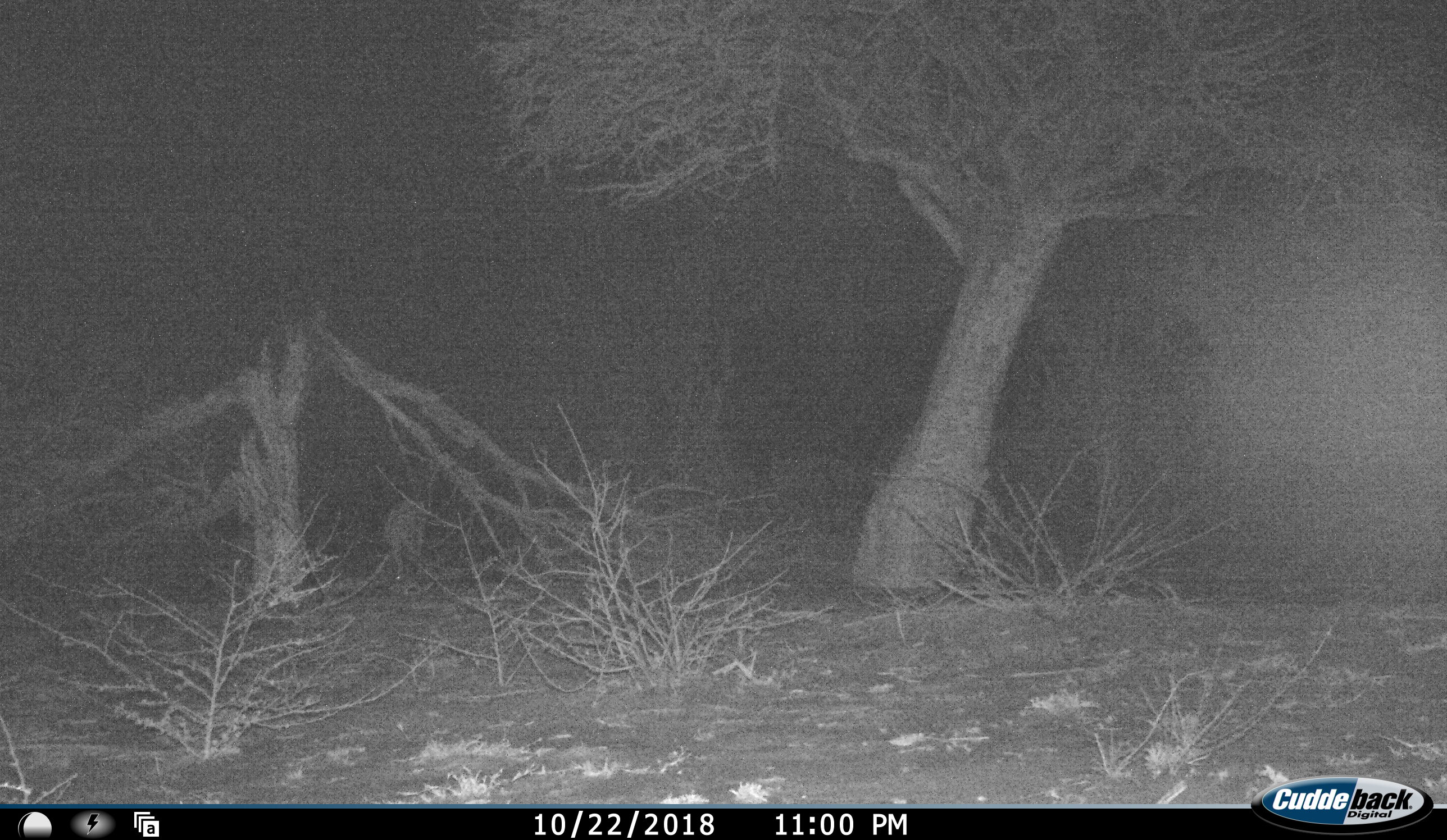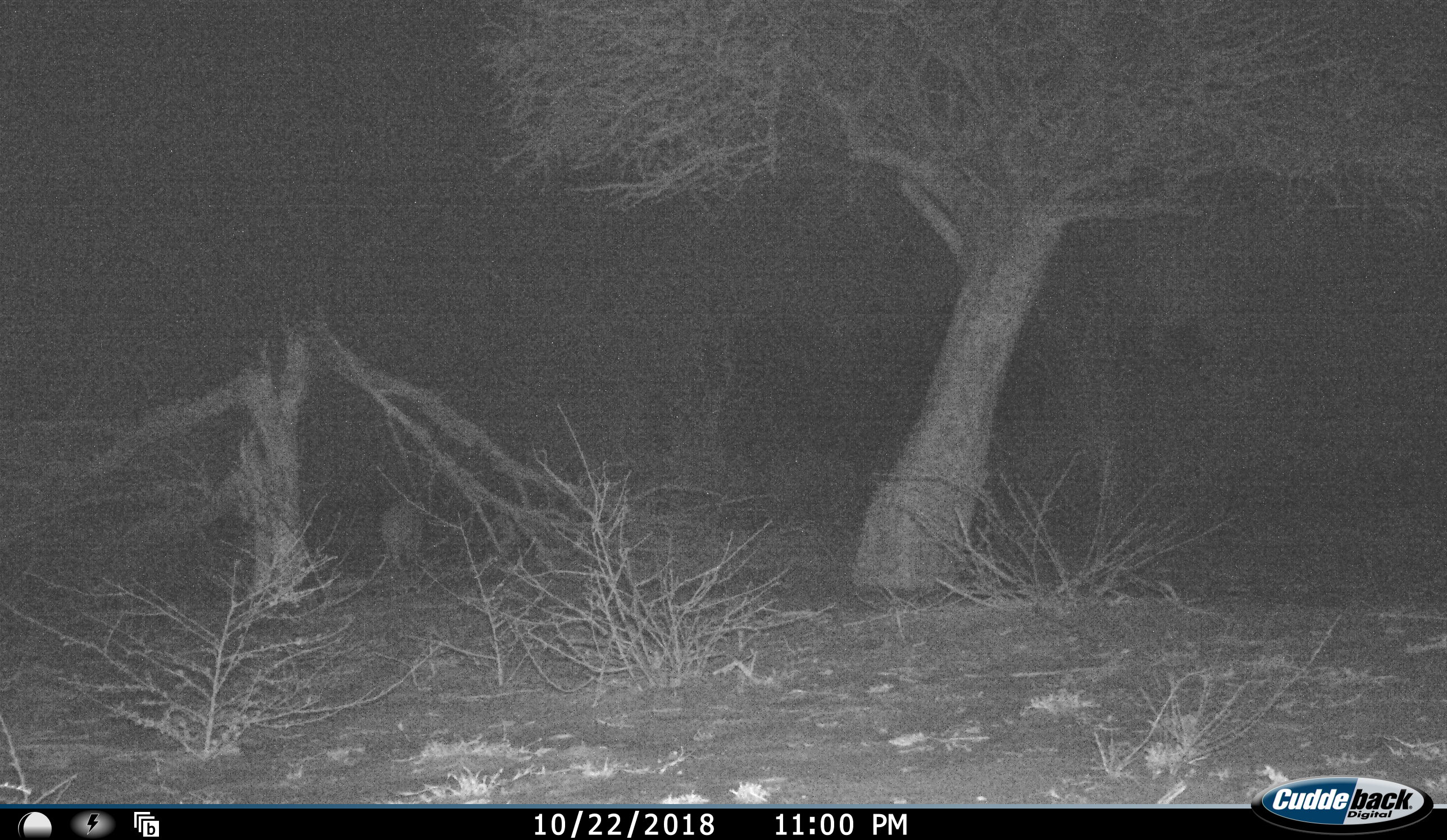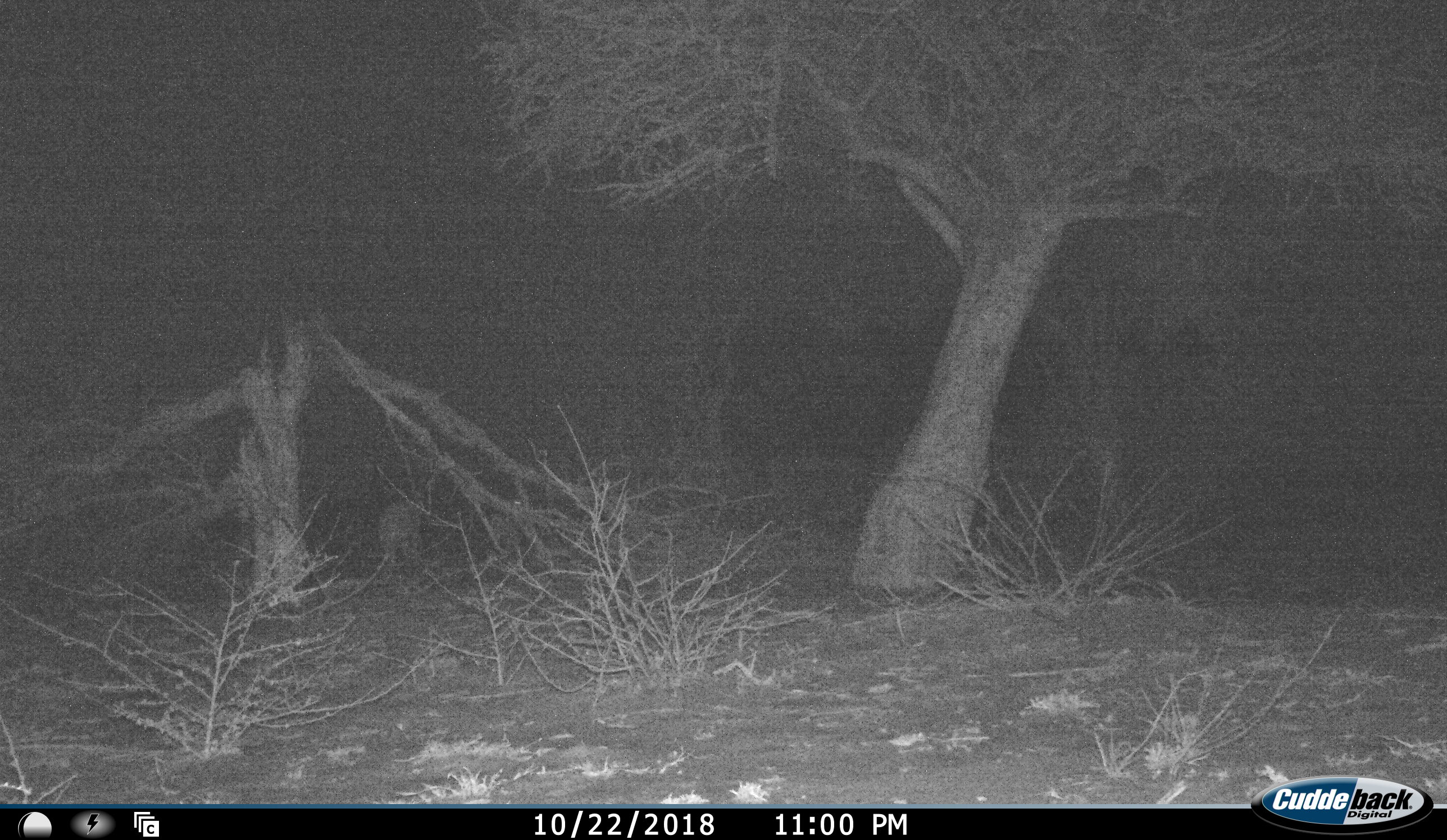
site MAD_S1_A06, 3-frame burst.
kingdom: Animalia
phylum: Chordata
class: Mammalia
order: Artiodactyla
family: Suidae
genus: Phacochoerus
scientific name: Phacochoerus africanus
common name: warthog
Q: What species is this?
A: Warthog (Phacochoerus africanus).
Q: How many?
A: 1.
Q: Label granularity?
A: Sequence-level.